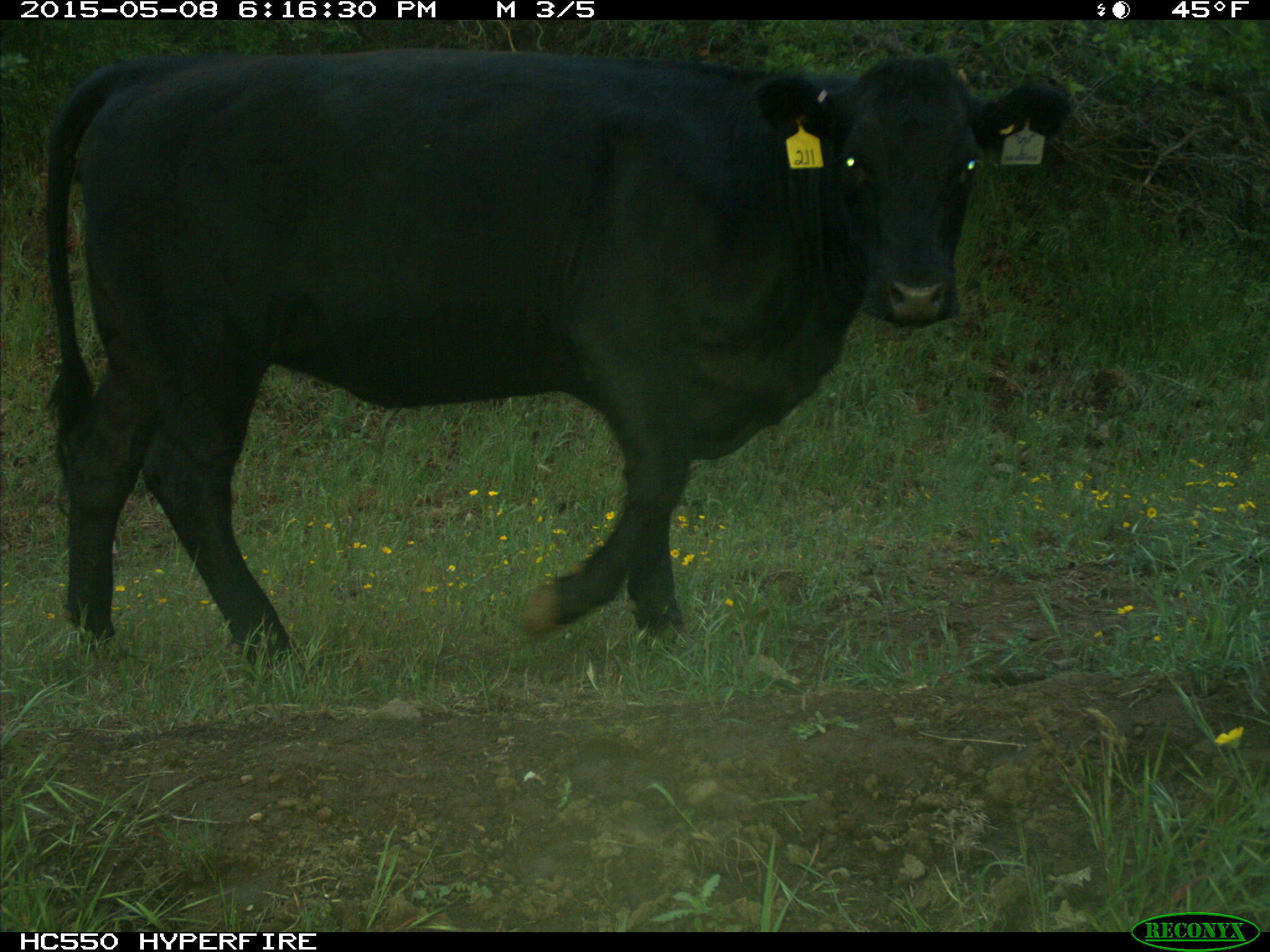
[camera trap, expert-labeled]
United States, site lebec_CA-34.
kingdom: Animalia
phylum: Chordata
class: Mammalia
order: Artiodactyla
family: Bovidae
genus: Bos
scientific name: Bos taurus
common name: domestic cow